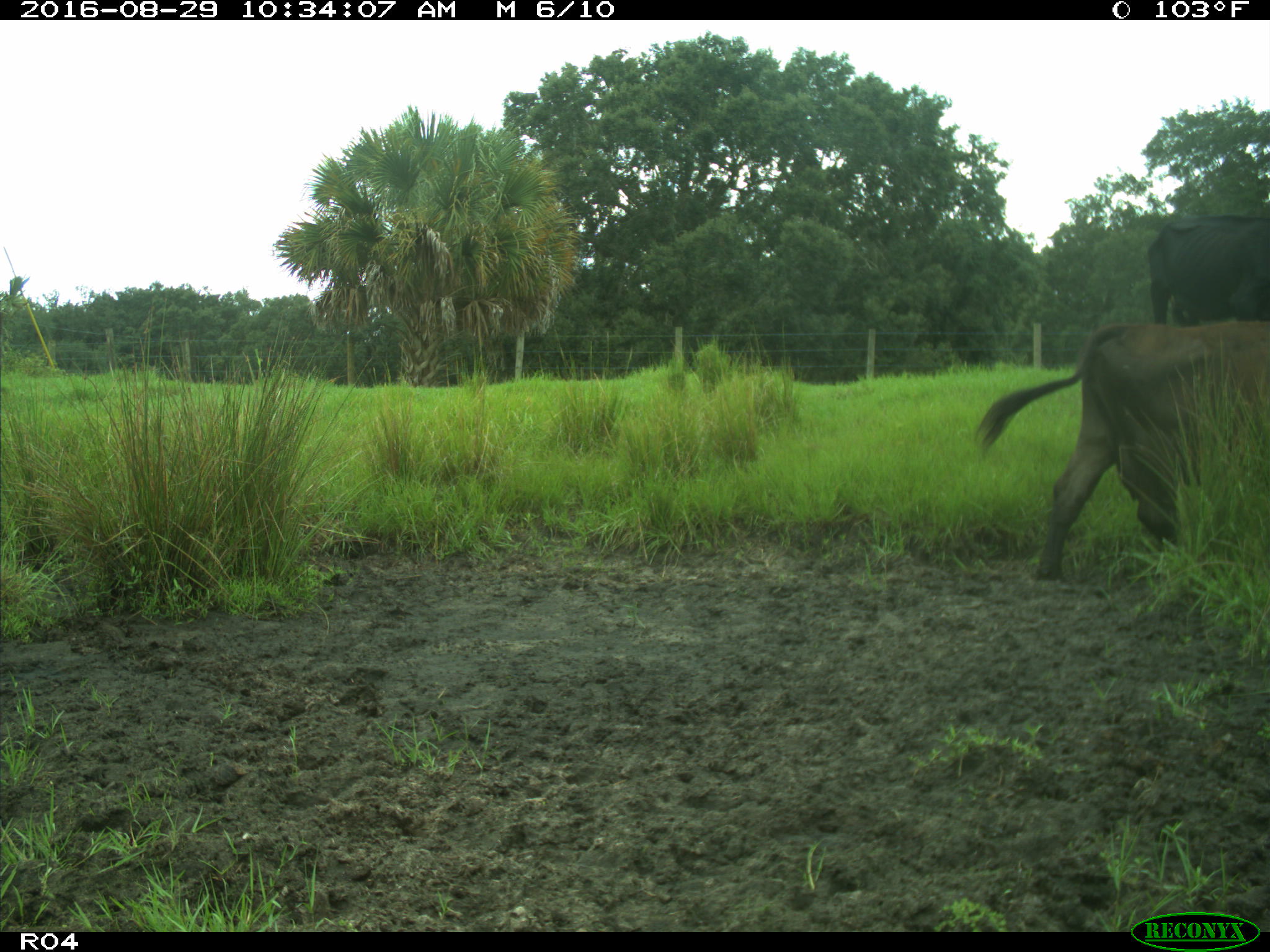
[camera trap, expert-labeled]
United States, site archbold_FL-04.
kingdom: Animalia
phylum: Chordata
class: Mammalia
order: Artiodactyla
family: Bovidae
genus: Bos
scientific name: Bos taurus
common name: domestic cow